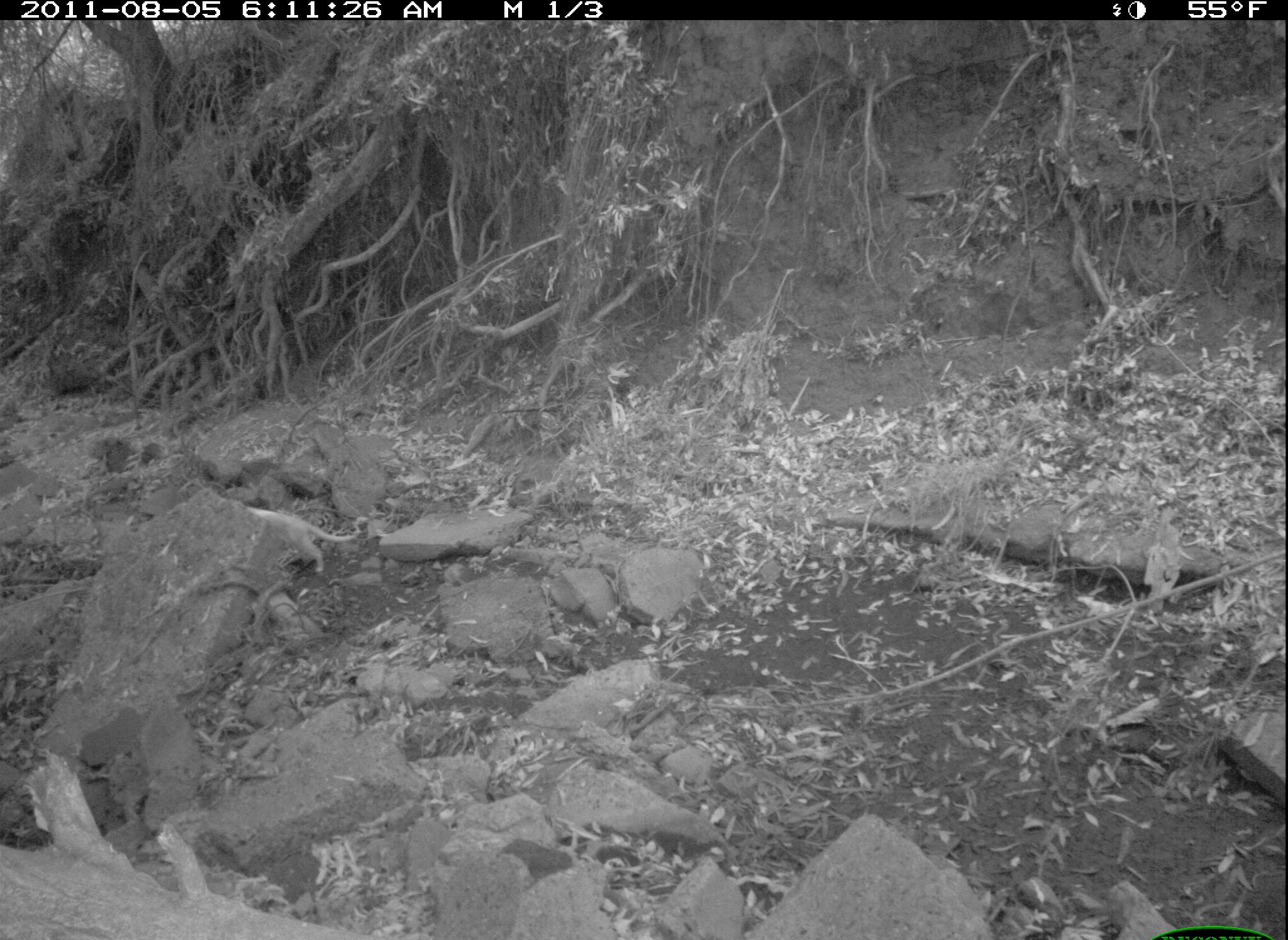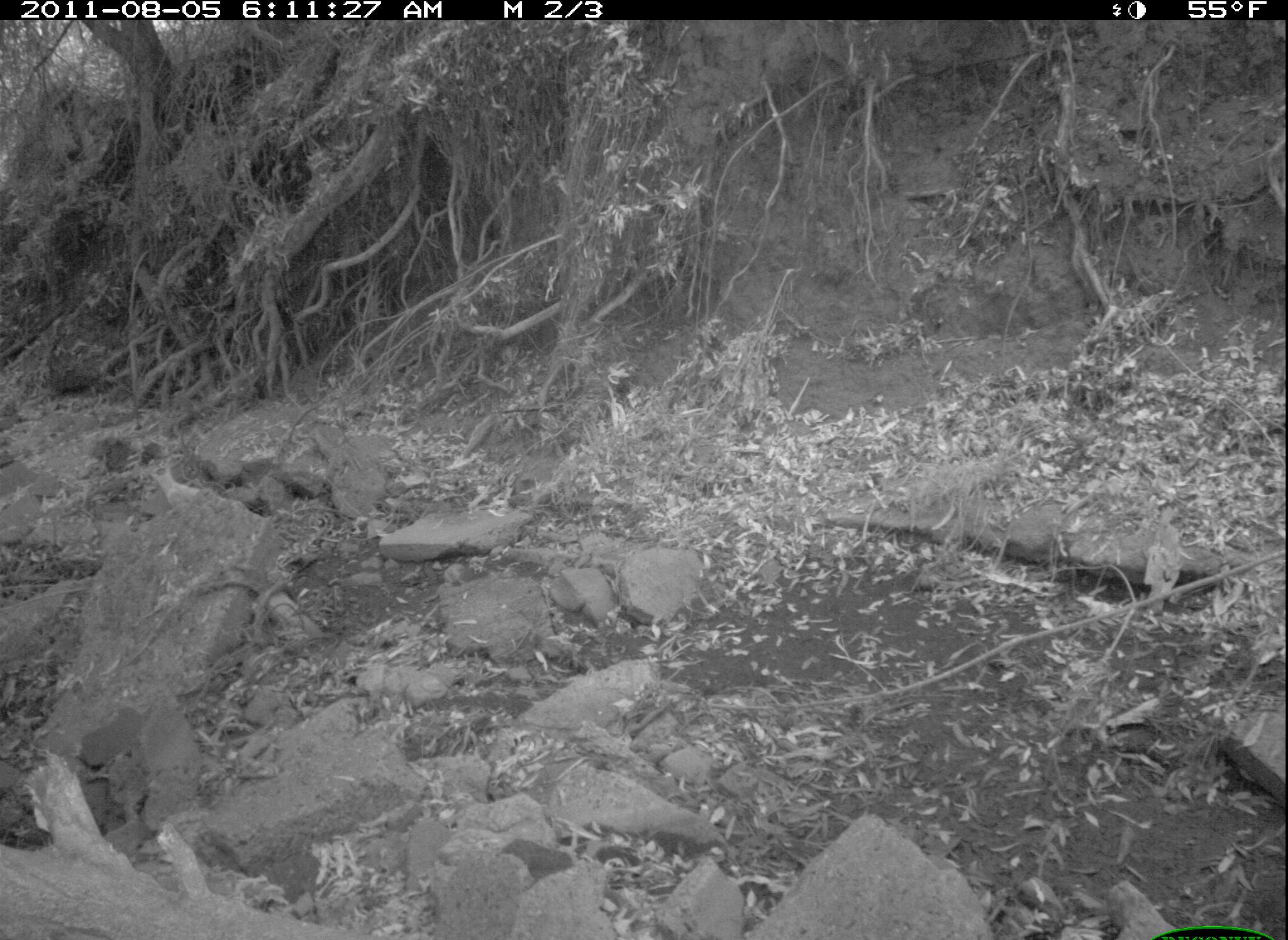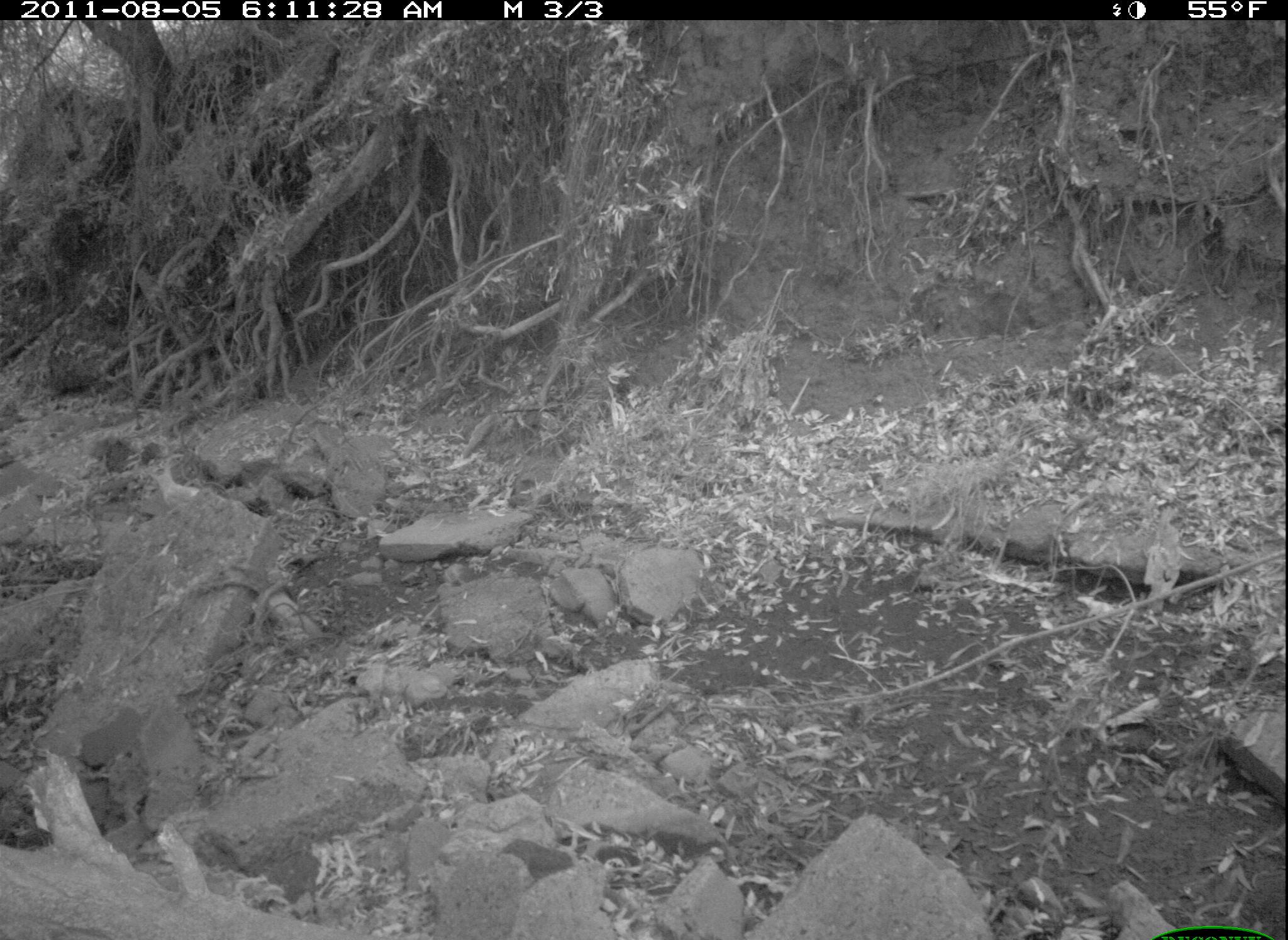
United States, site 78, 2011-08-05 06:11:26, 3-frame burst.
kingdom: Animalia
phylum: Chordata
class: Mammalia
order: Carnivora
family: Felidae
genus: Felis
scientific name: Felis catus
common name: cat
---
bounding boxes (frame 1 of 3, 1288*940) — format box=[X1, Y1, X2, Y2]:
cat: box=[235, 503, 357, 577]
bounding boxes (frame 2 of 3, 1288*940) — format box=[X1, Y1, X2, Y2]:
cat: box=[145, 461, 208, 515]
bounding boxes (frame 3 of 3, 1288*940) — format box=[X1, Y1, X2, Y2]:
cat: box=[147, 461, 214, 520]